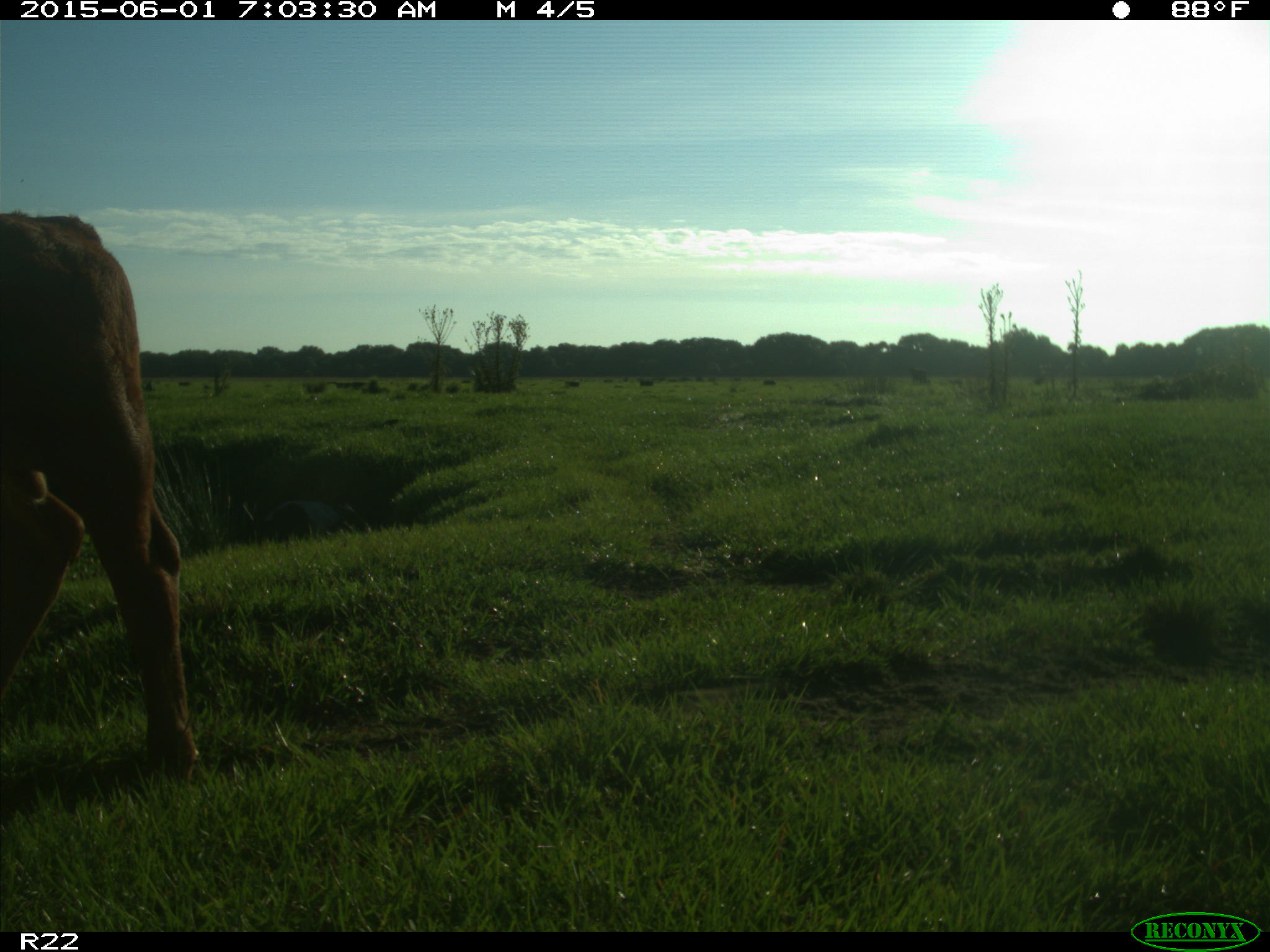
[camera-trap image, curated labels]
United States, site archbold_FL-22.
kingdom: Animalia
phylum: Chordata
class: Mammalia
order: Artiodactyla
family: Bovidae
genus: Bos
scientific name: Bos taurus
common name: domestic cow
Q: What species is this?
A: Bos taurus (domestic cow).